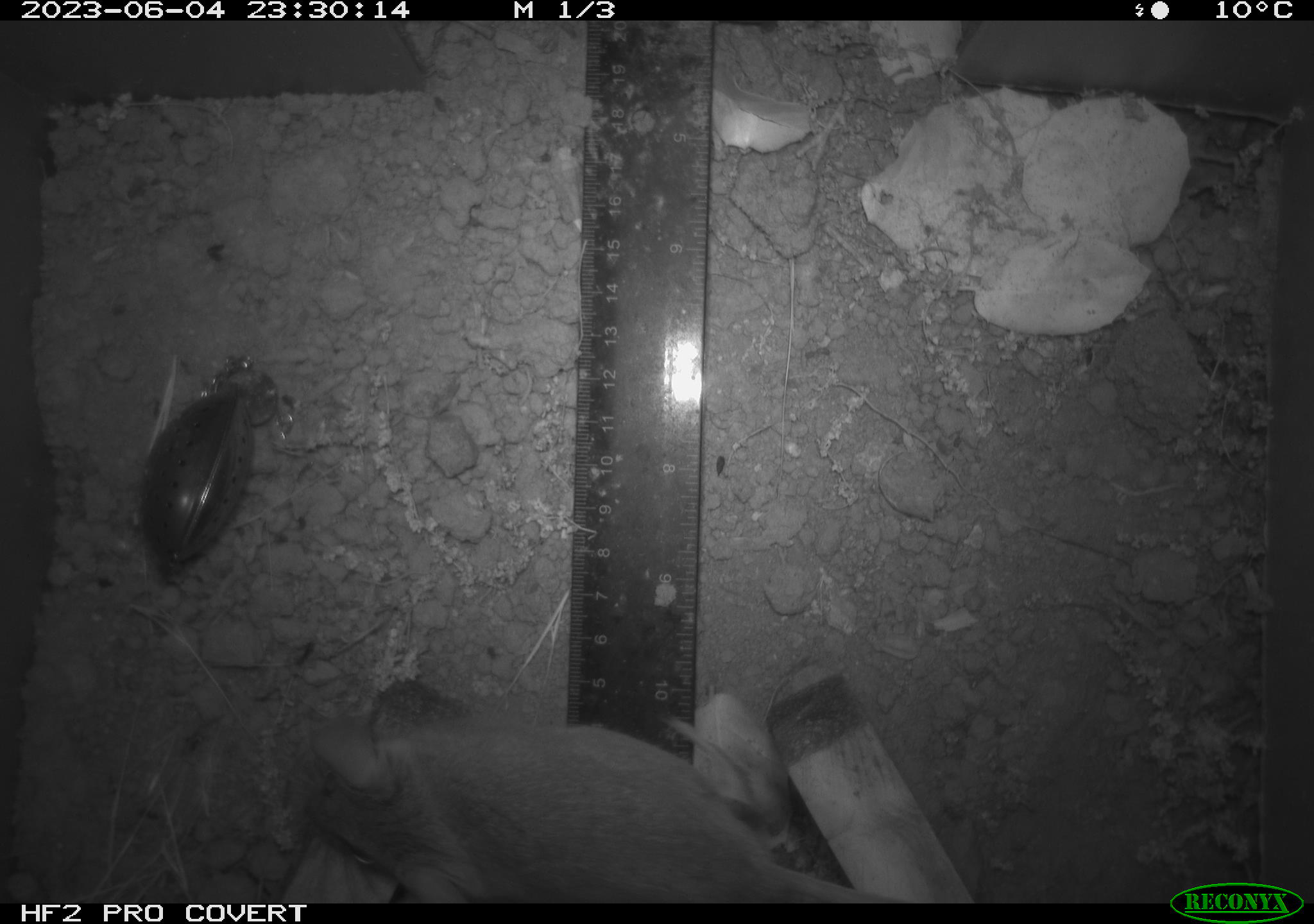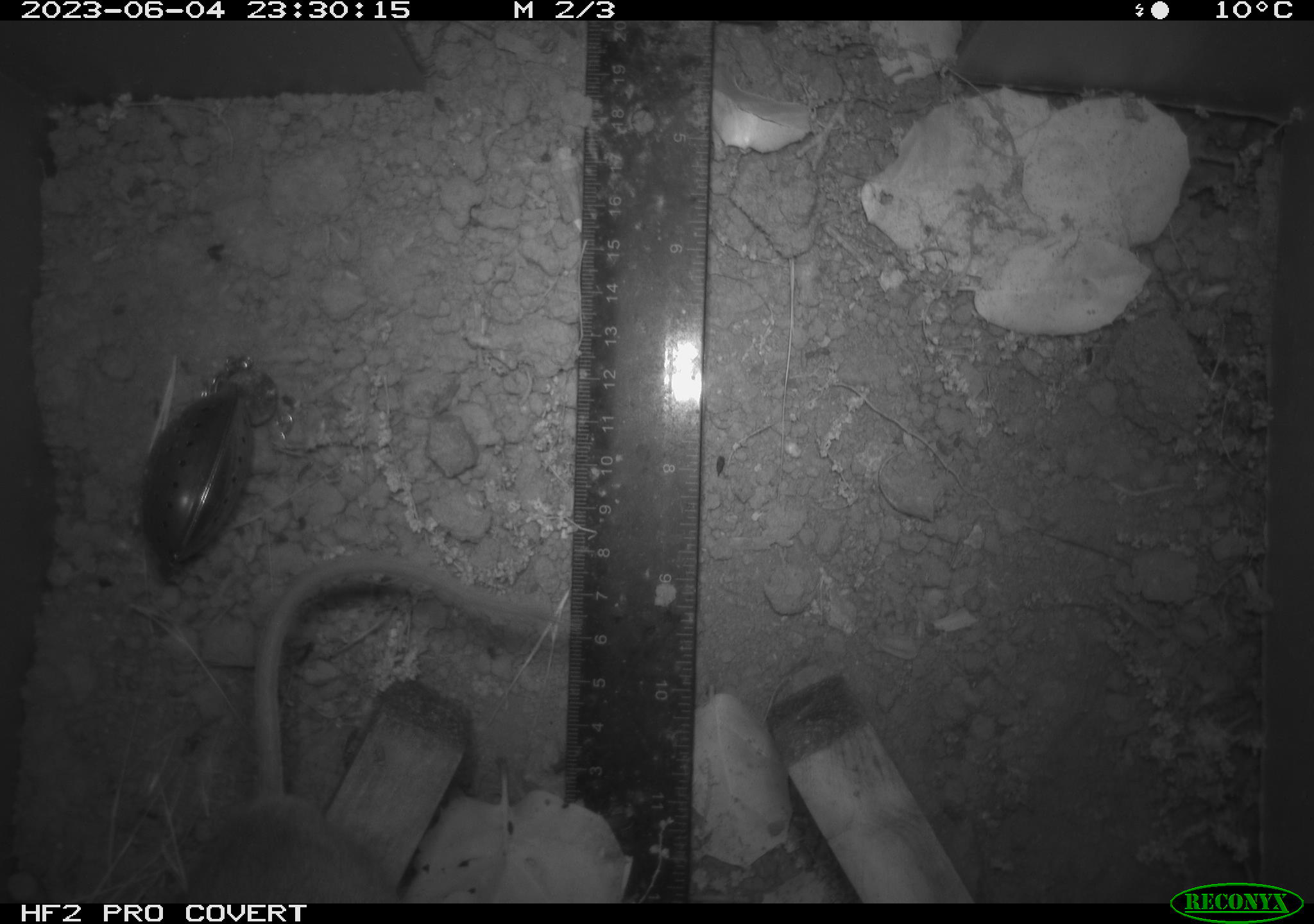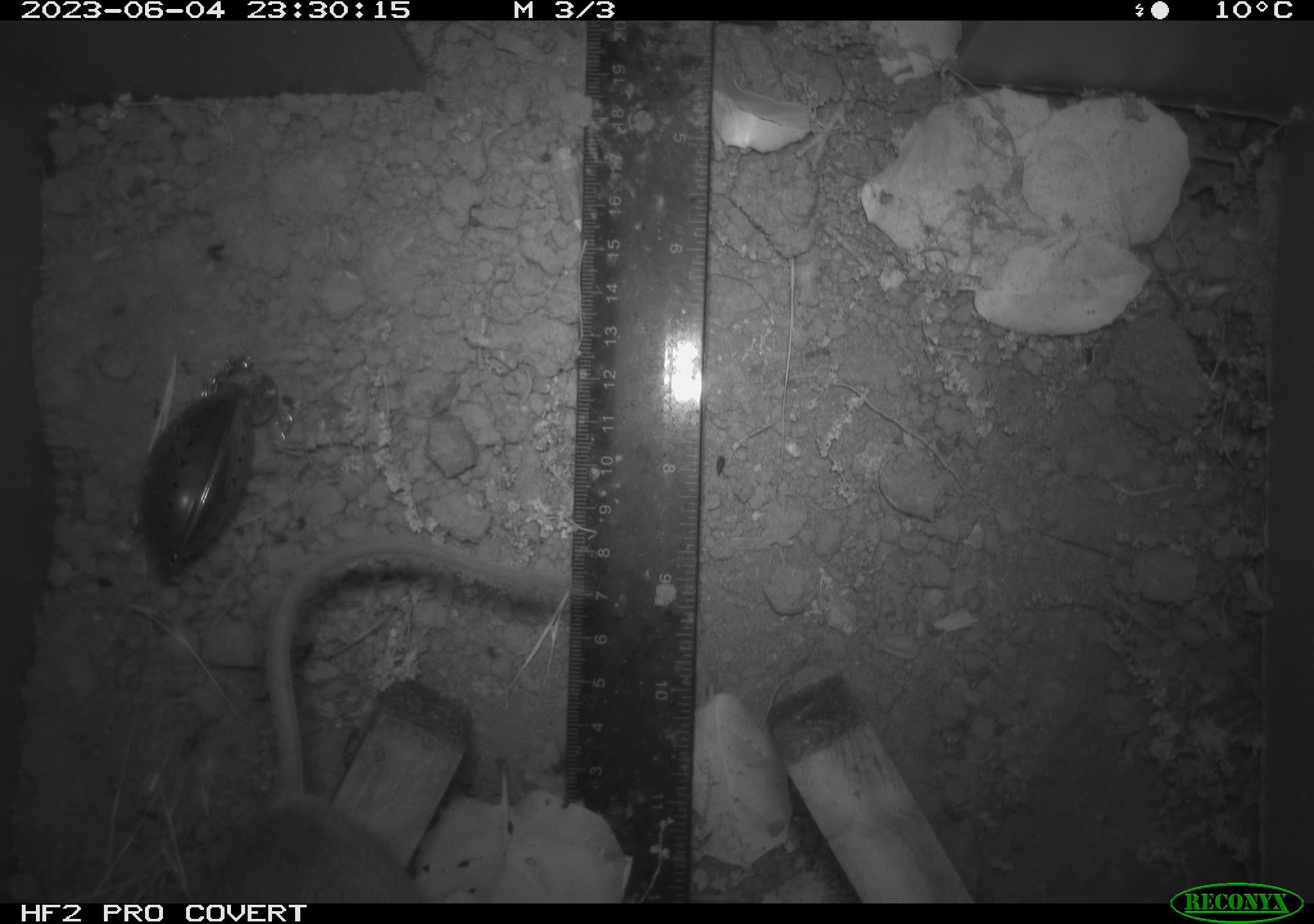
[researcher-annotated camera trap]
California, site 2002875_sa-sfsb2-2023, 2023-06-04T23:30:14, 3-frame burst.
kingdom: Animalia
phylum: Chordata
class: Mammalia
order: Rodentia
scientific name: Rodentia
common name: mouse species